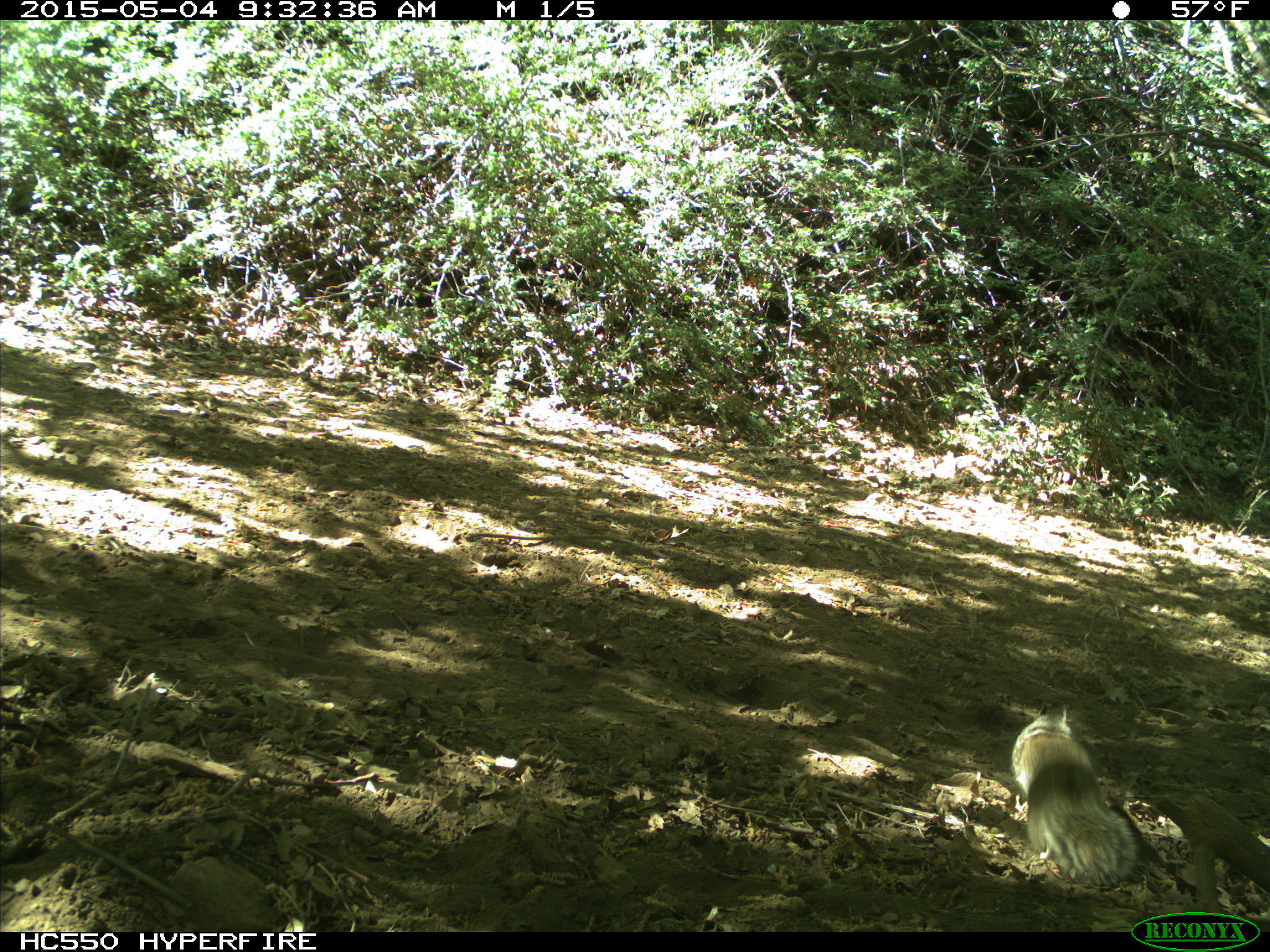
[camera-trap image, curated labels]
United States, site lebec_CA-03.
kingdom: Animalia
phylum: Chordata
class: Mammalia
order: Rodentia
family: Sciuridae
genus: Otospermophilus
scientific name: Otospermophilus beecheyi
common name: california ground squirrel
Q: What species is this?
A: Otospermophilus beecheyi (california ground squirrel).